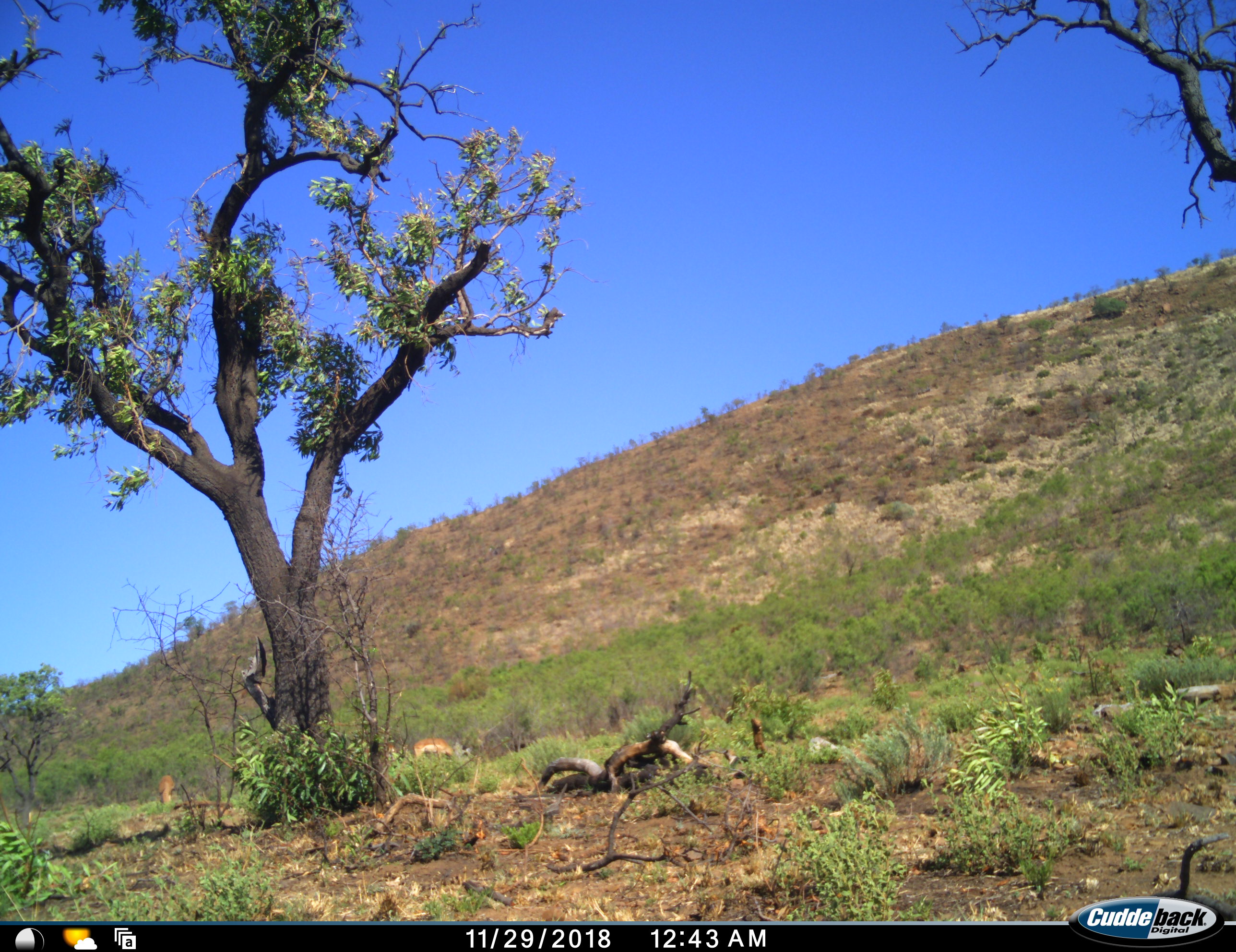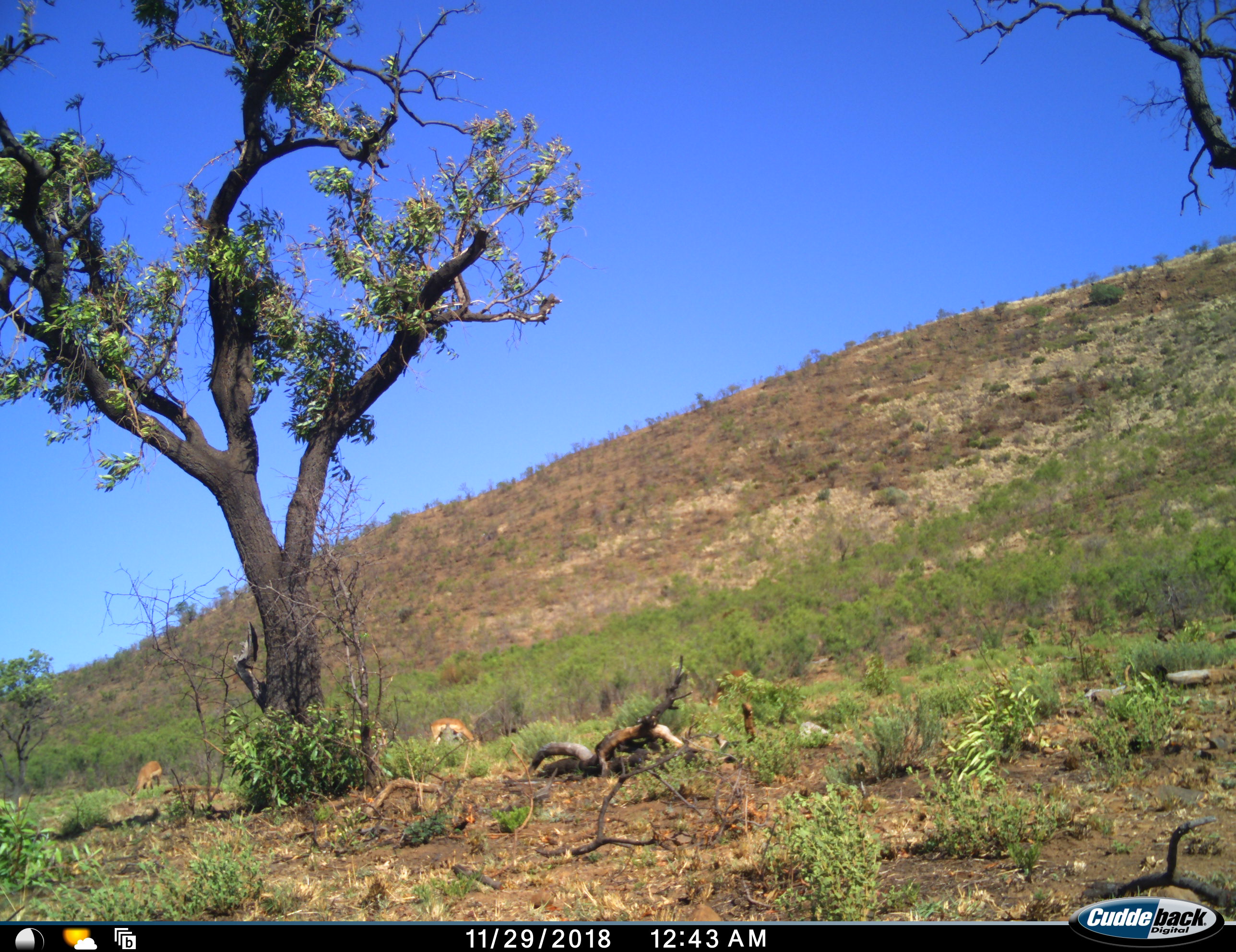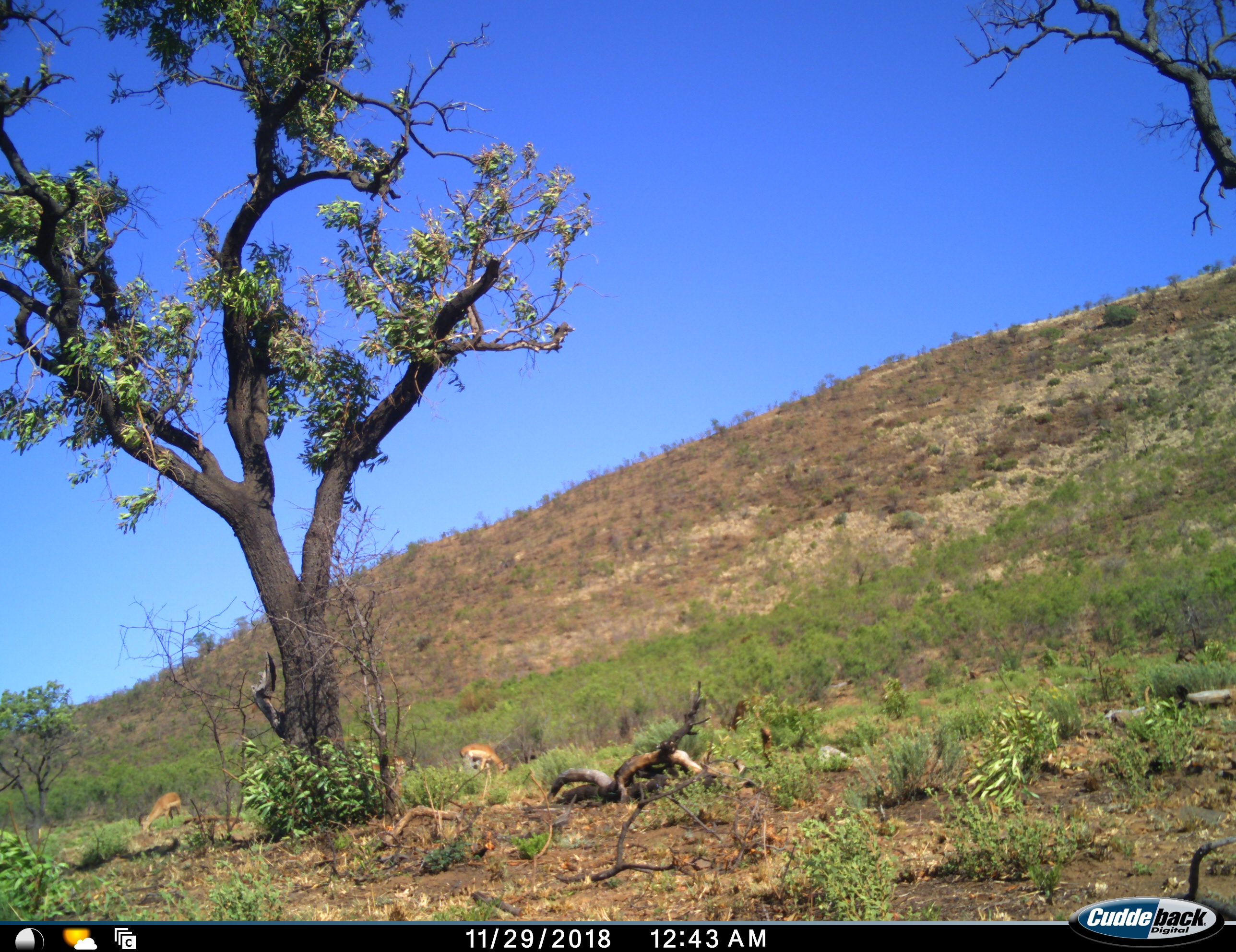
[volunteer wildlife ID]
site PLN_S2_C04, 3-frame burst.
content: unidentified animal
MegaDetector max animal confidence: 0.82